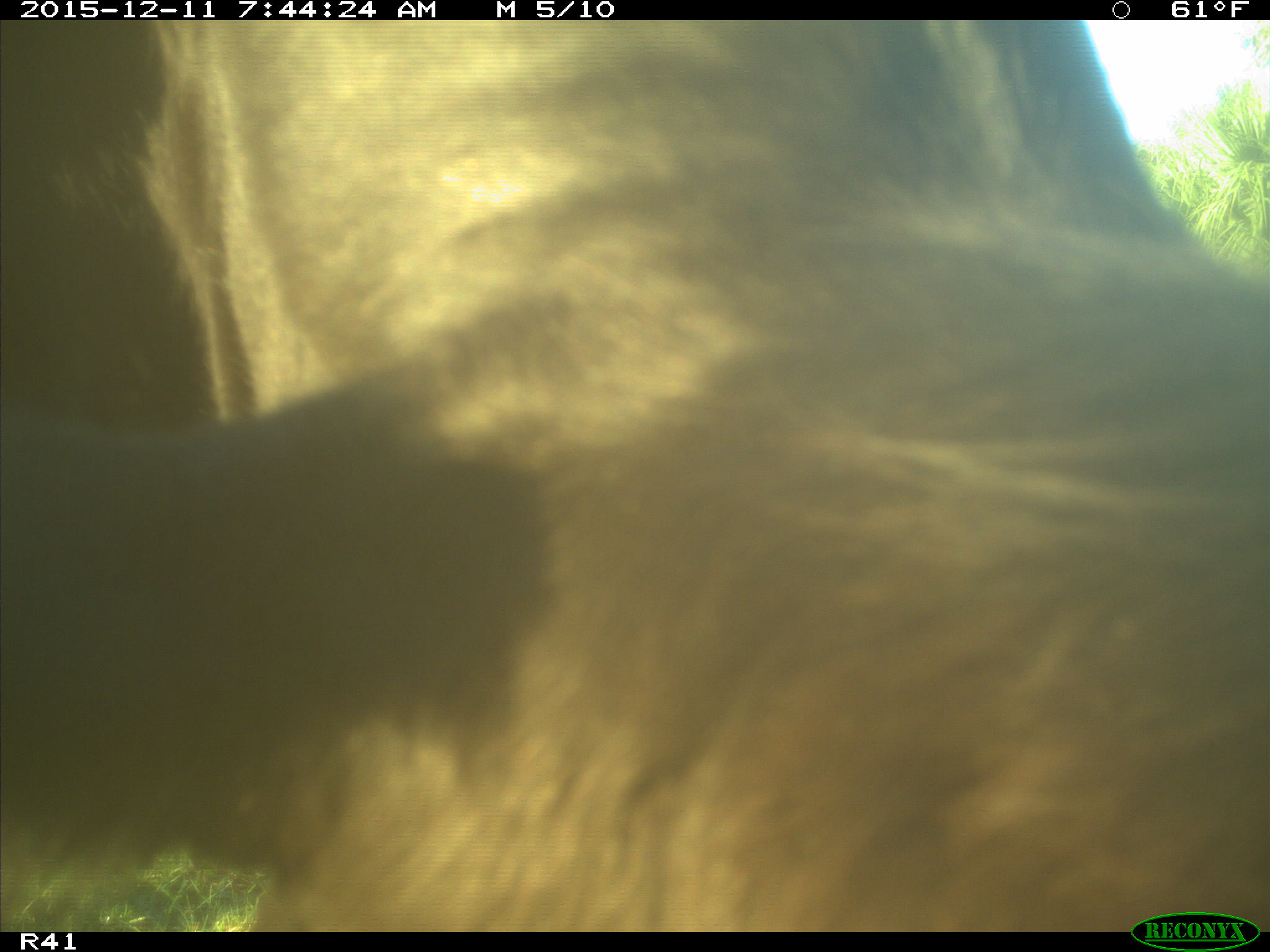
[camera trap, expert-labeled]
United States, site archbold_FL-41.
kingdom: Animalia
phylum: Chordata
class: Mammalia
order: Artiodactyla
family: Bovidae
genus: Bos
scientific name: Bos taurus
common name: domestic cow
Bos taurus (domestic cow).